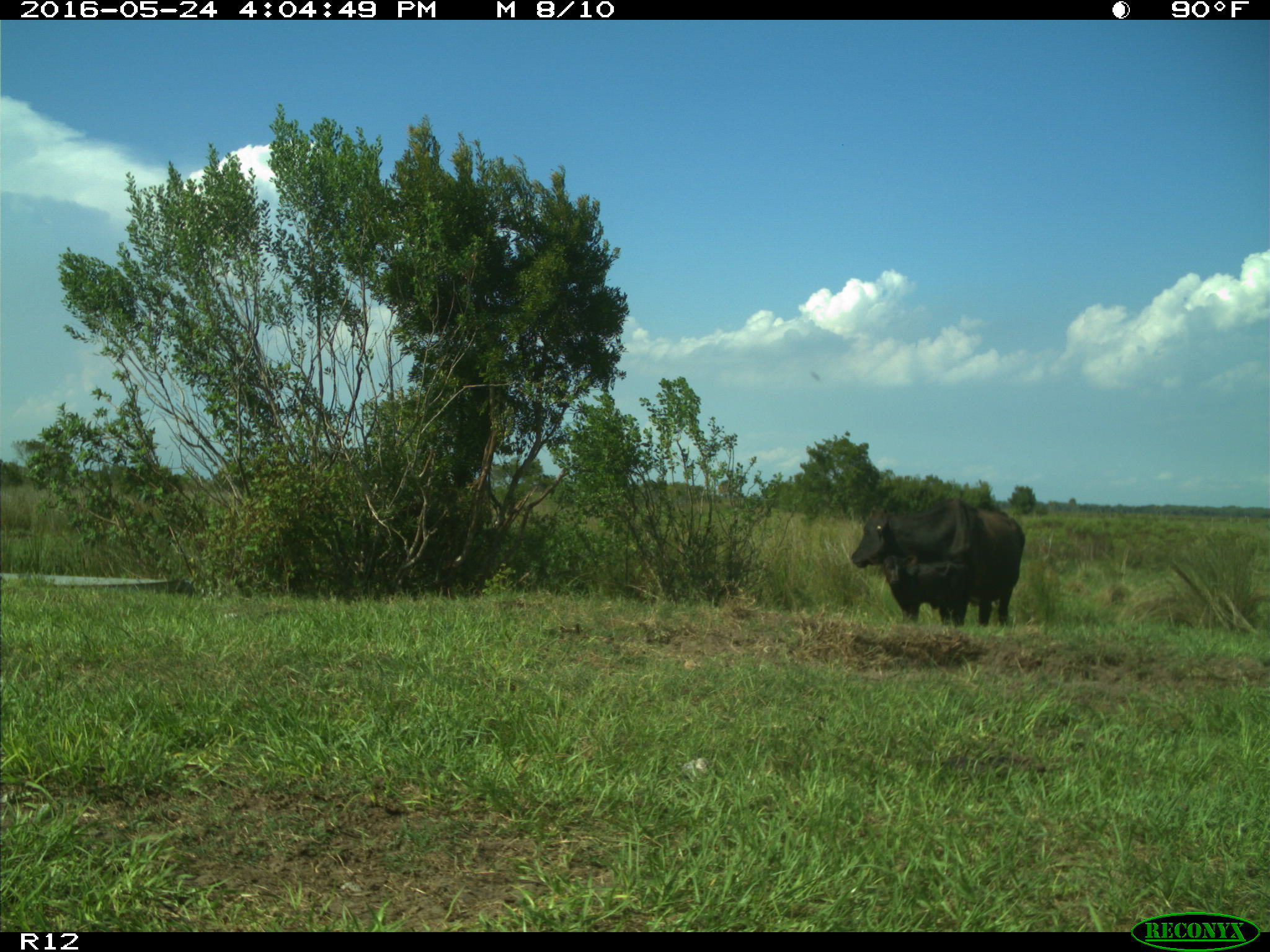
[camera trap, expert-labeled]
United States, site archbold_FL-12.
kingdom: Animalia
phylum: Chordata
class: Mammalia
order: Artiodactyla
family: Bovidae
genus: Bos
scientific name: Bos taurus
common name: domestic cow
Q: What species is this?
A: Bos taurus (domestic cow).